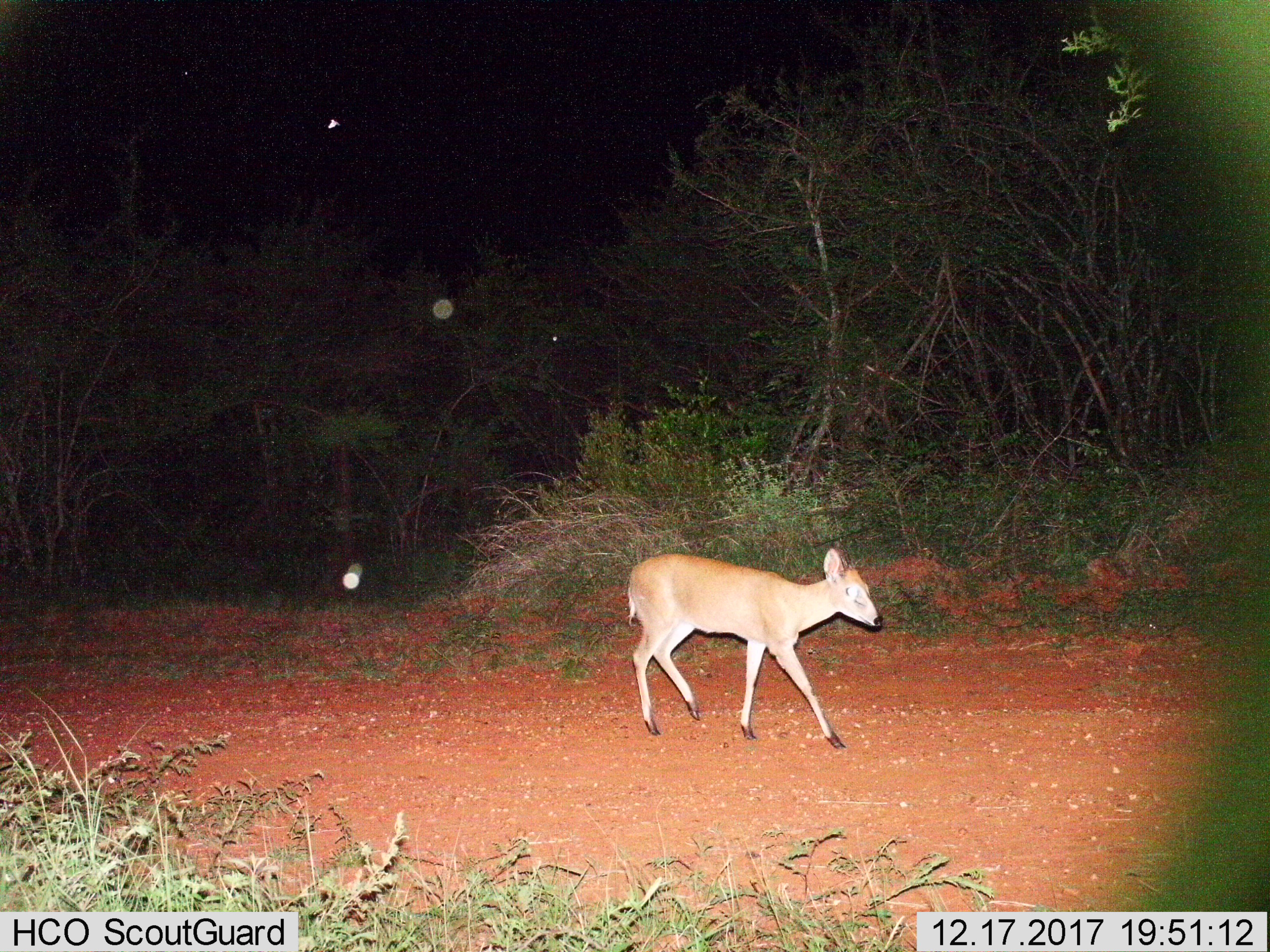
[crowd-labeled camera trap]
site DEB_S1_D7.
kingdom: Animalia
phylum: Chordata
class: Mammalia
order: Artiodactyla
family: Bovidae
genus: Sylvicapra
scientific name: Sylvicapra grimmia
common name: common duiker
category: duikercommongrey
Duikercommongrey (common duiker) (Sylvicapra grimmia), count 1. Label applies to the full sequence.